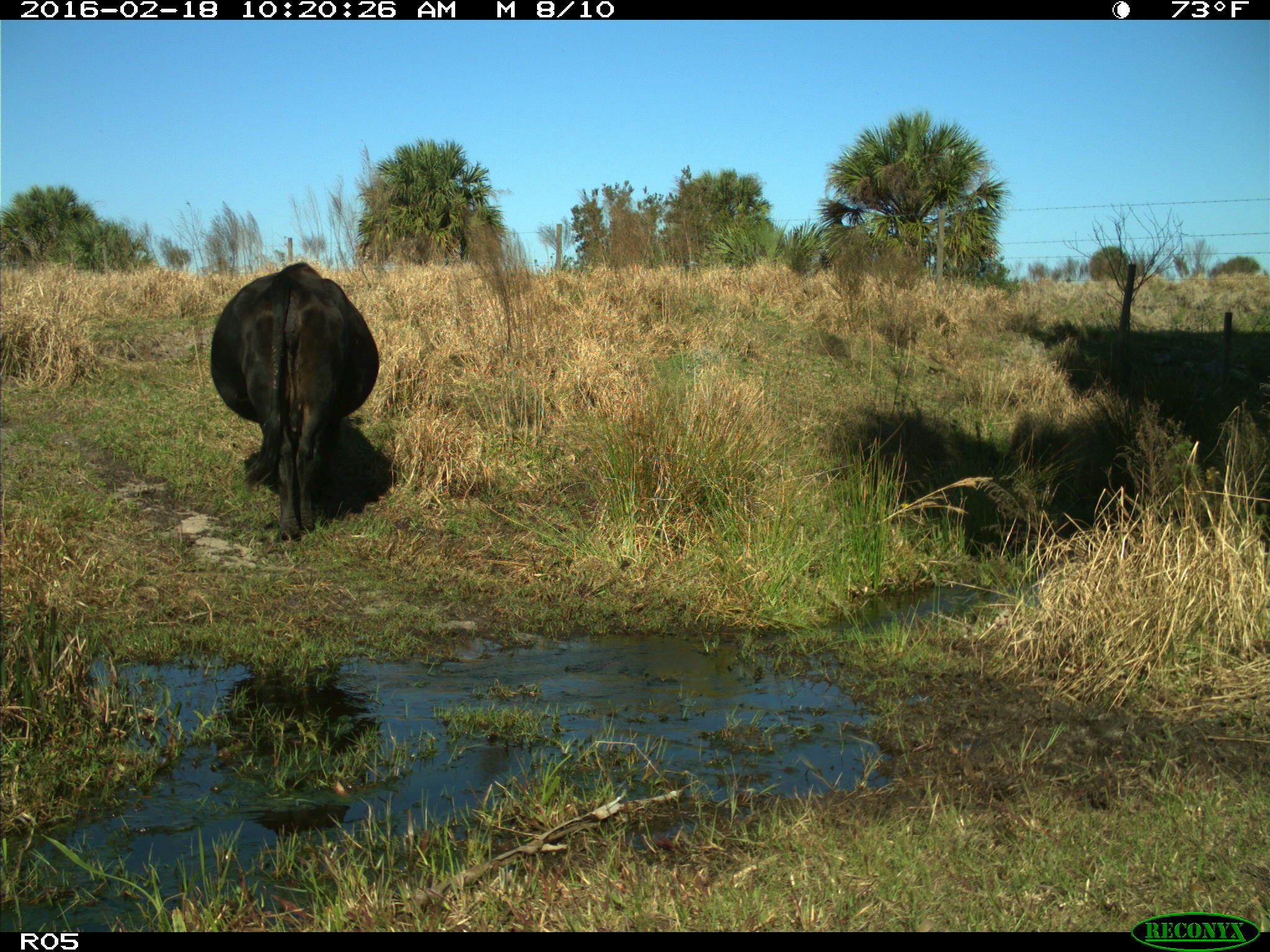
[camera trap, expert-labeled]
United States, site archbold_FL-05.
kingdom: Animalia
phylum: Chordata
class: Mammalia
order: Artiodactyla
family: Bovidae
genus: Bos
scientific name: Bos taurus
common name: domestic cow